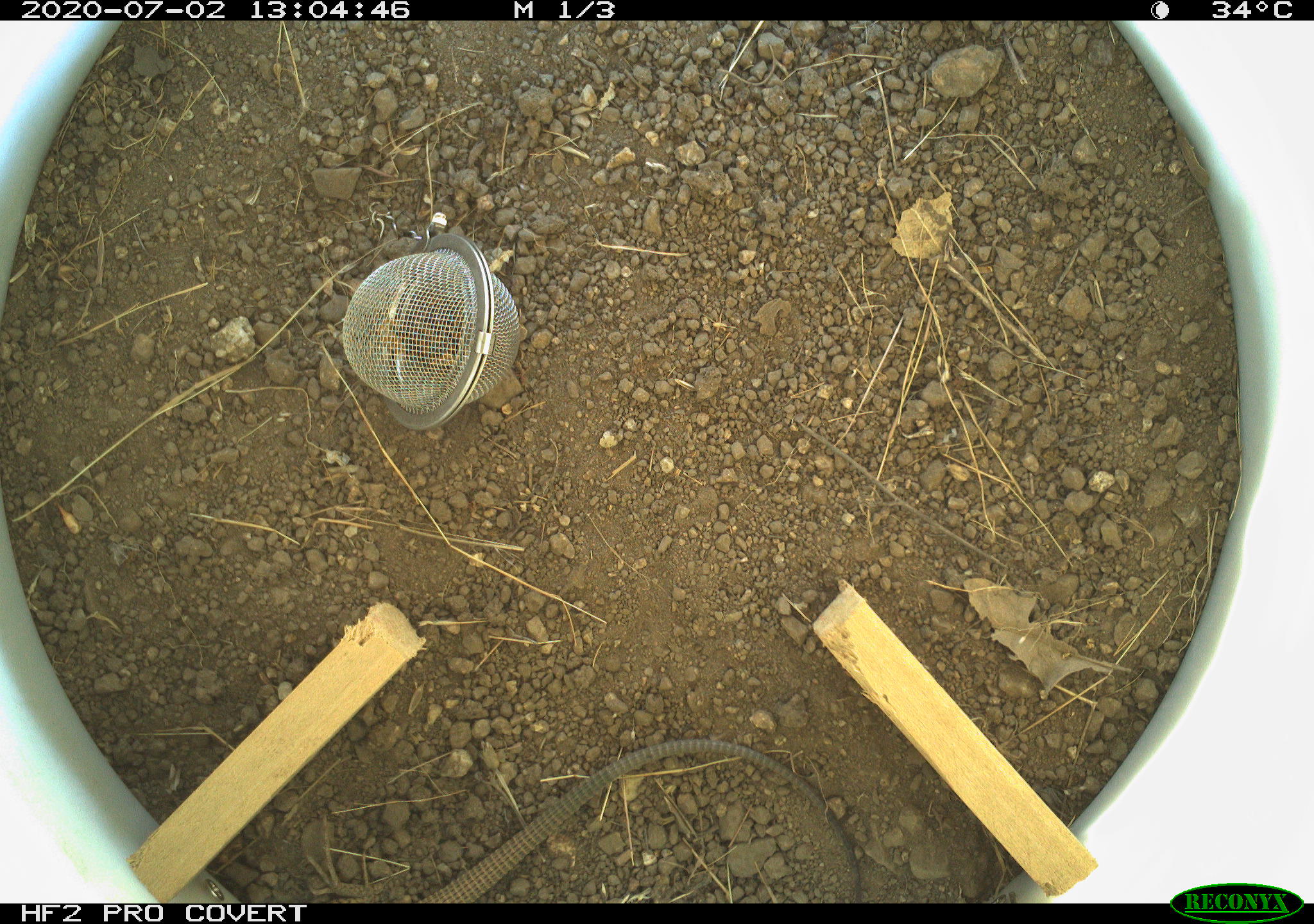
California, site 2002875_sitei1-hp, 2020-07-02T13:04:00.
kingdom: Animalia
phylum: Chordata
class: Reptilia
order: Squamata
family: Teiidae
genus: Aspidoscelis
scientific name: Aspidoscelis tigris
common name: western whiptail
Western whiptail (Aspidoscelis tigris).